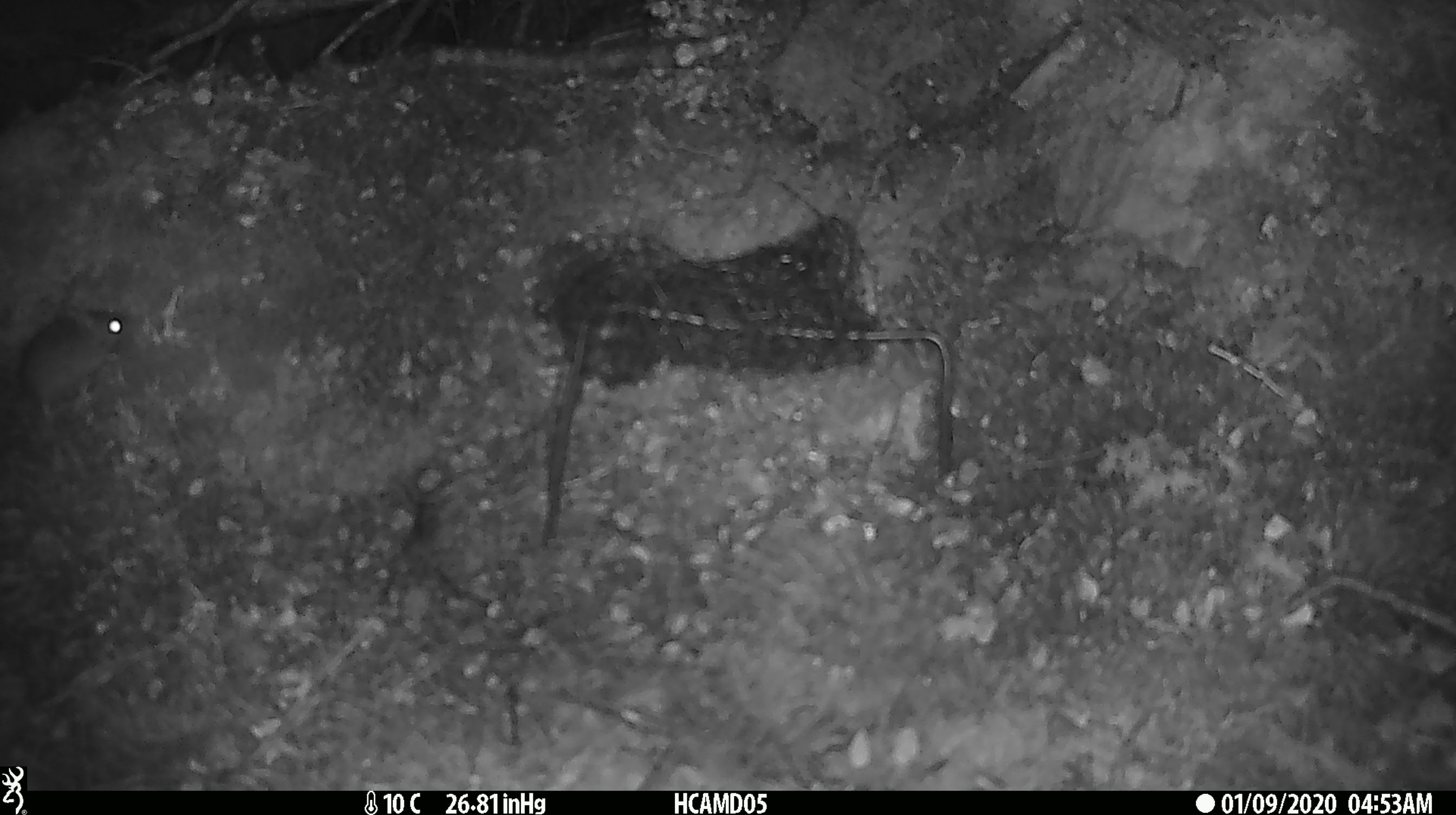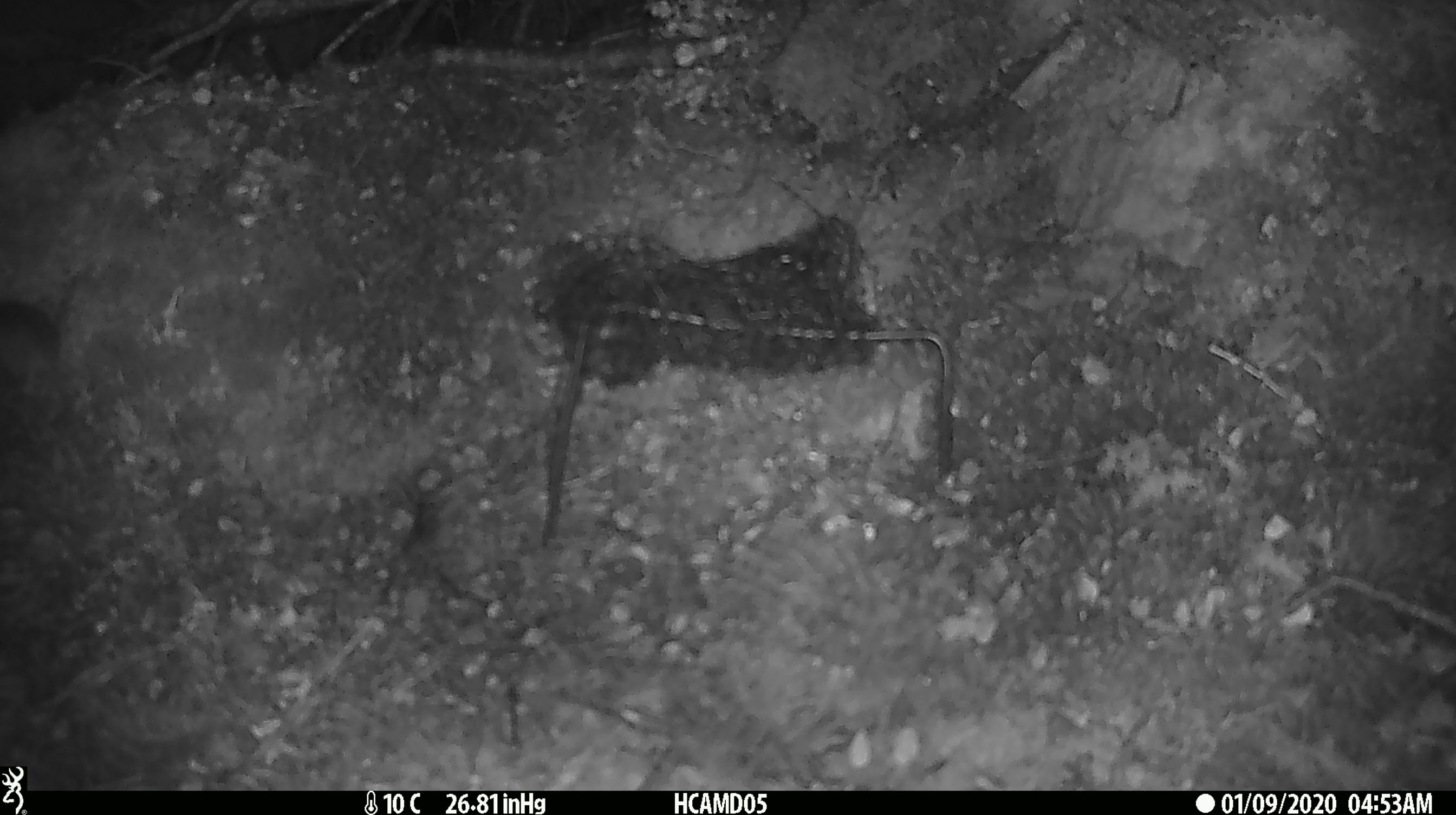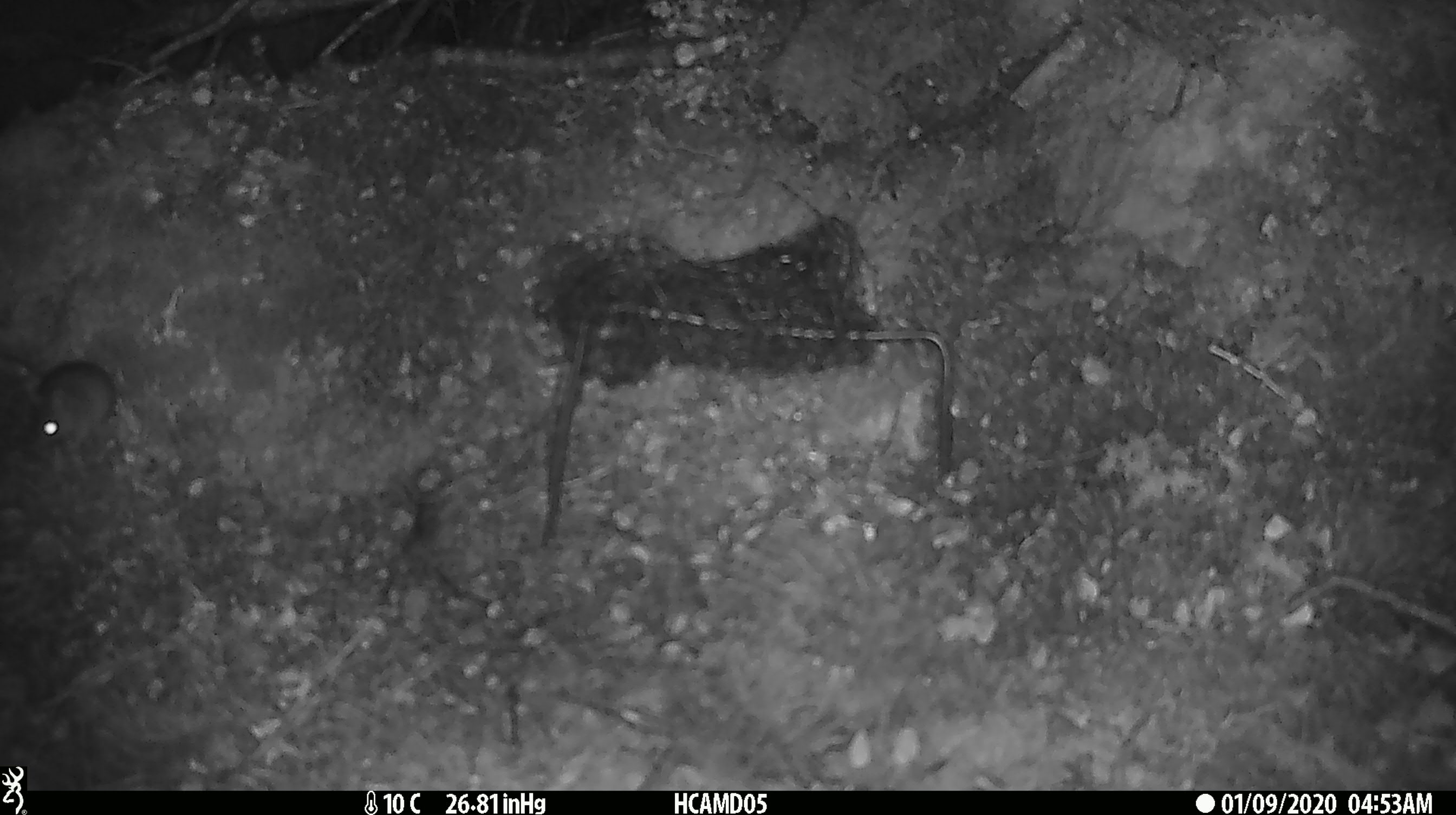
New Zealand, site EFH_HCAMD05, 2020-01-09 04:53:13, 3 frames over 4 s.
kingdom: Animalia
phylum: Chordata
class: Mammalia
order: Rodentia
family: Muridae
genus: Mus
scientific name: Mus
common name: mouse